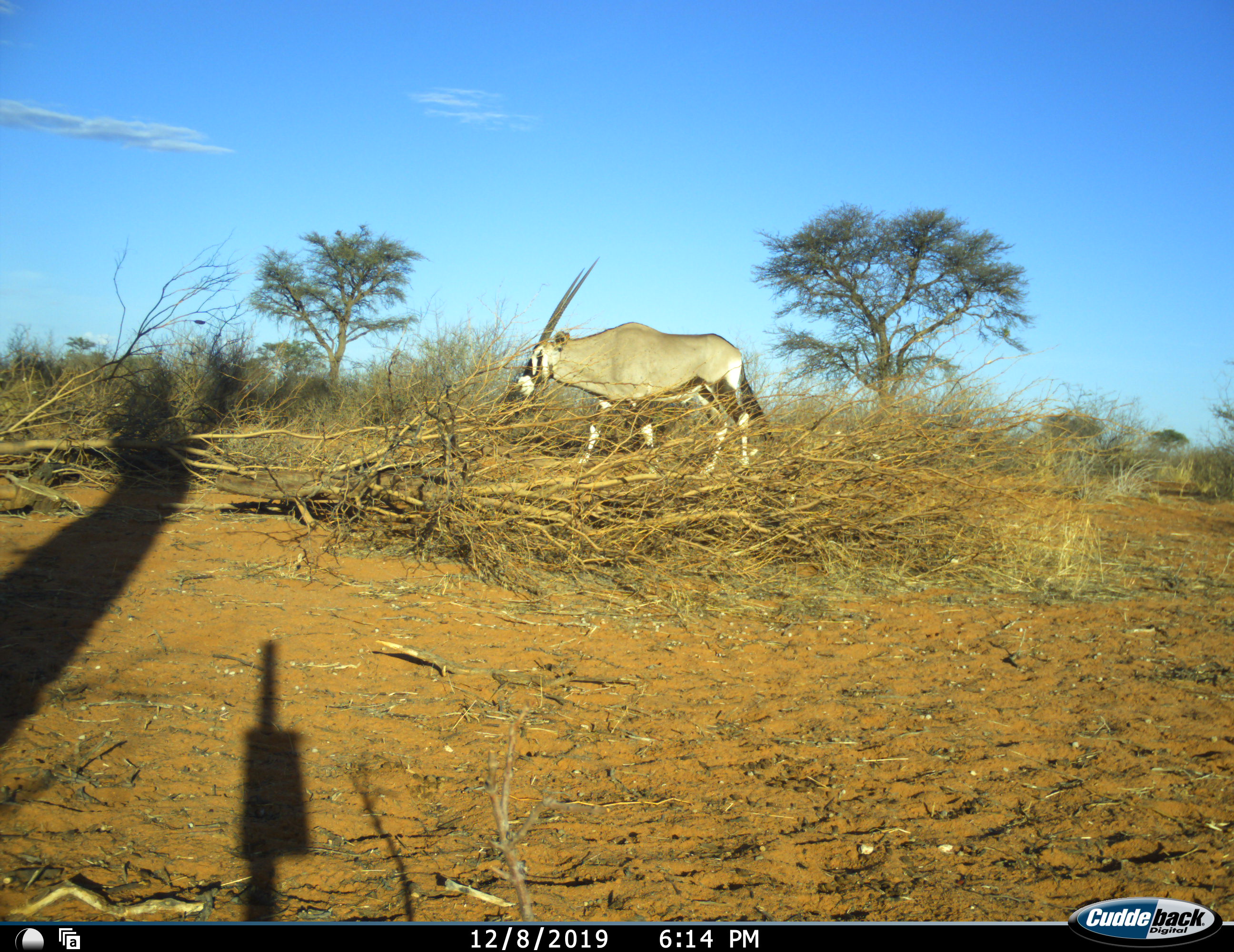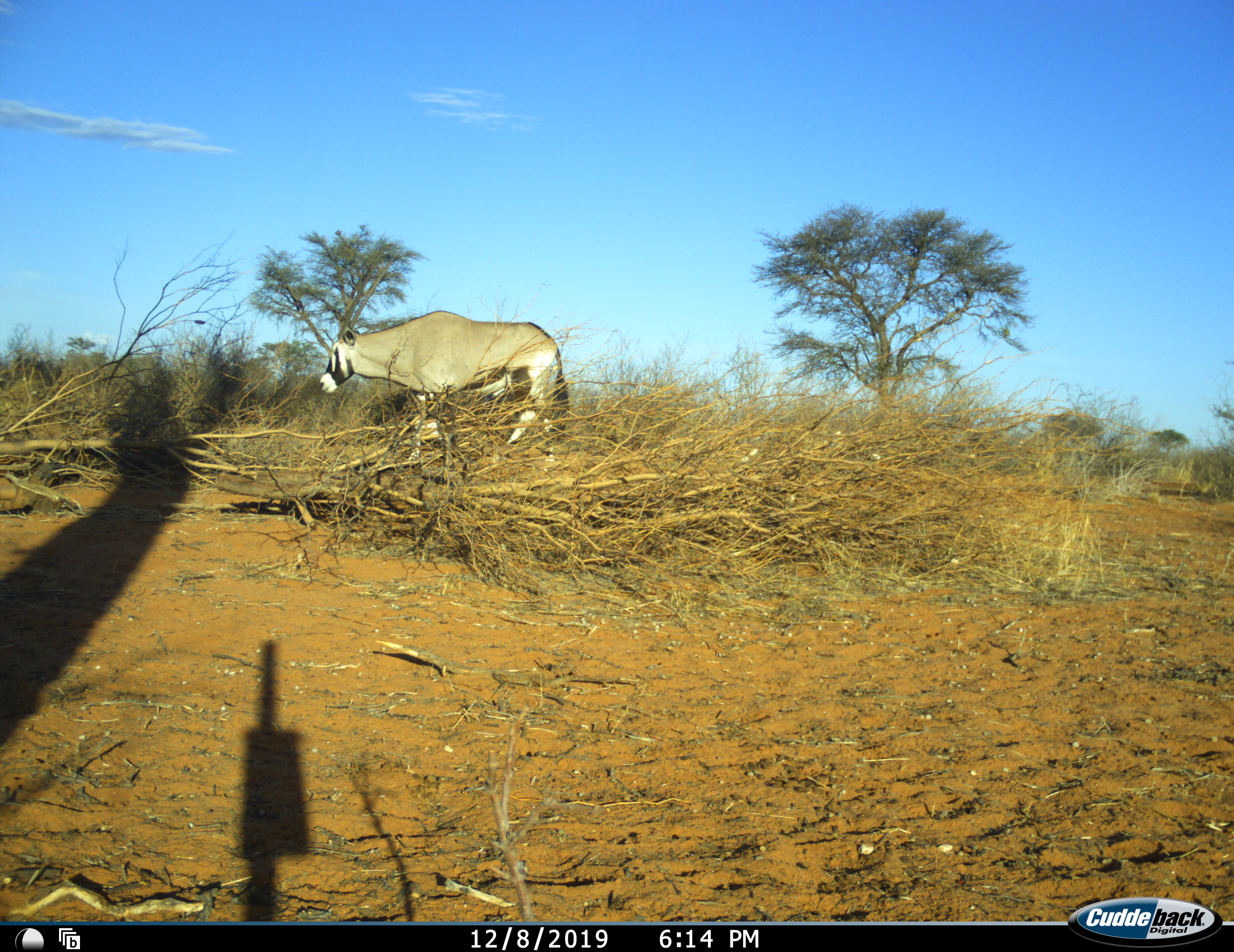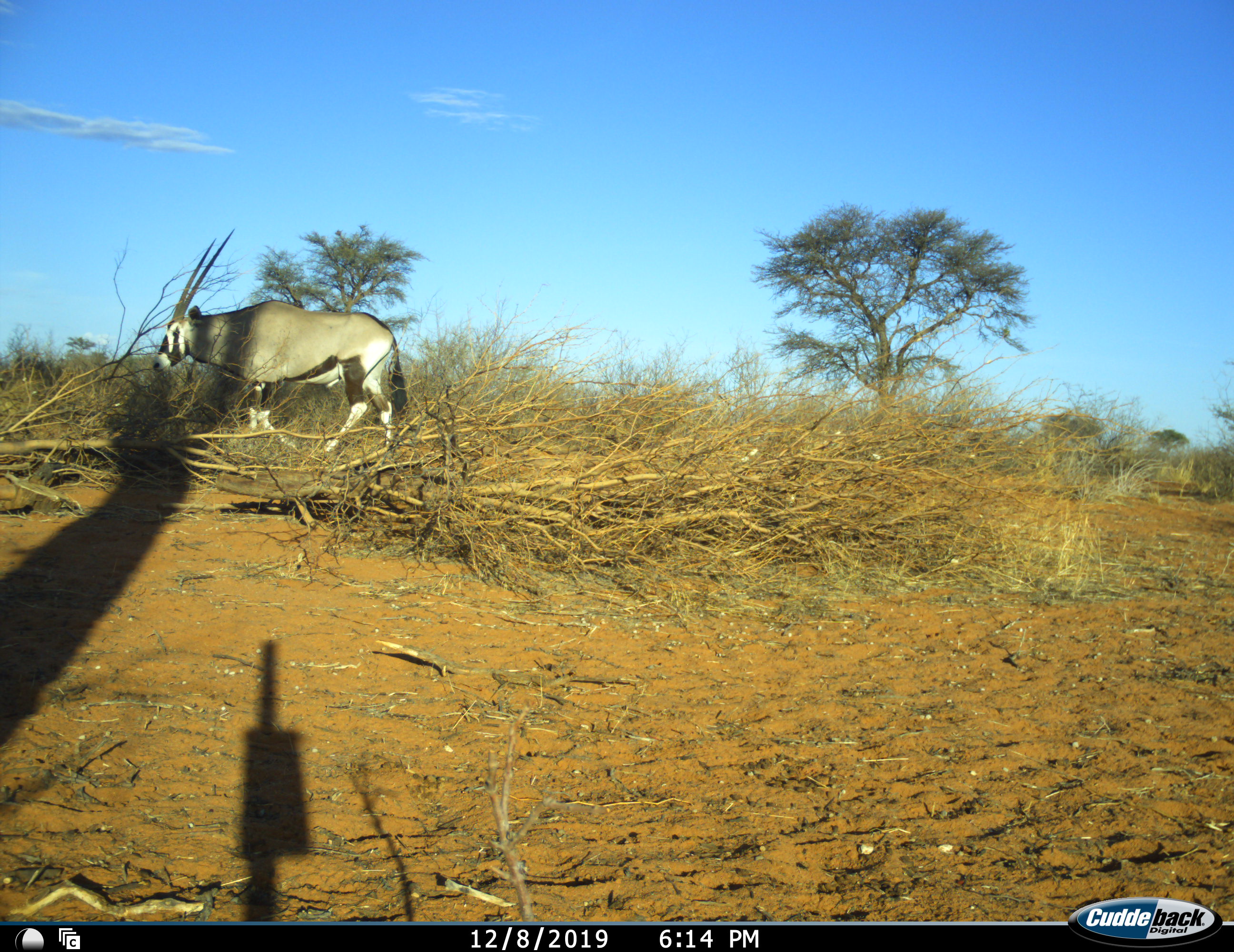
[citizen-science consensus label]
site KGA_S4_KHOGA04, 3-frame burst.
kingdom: Animalia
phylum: Chordata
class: Mammalia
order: Artiodactyla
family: Bovidae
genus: Oryx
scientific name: Oryx gazella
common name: gemsbok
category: oryx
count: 1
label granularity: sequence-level